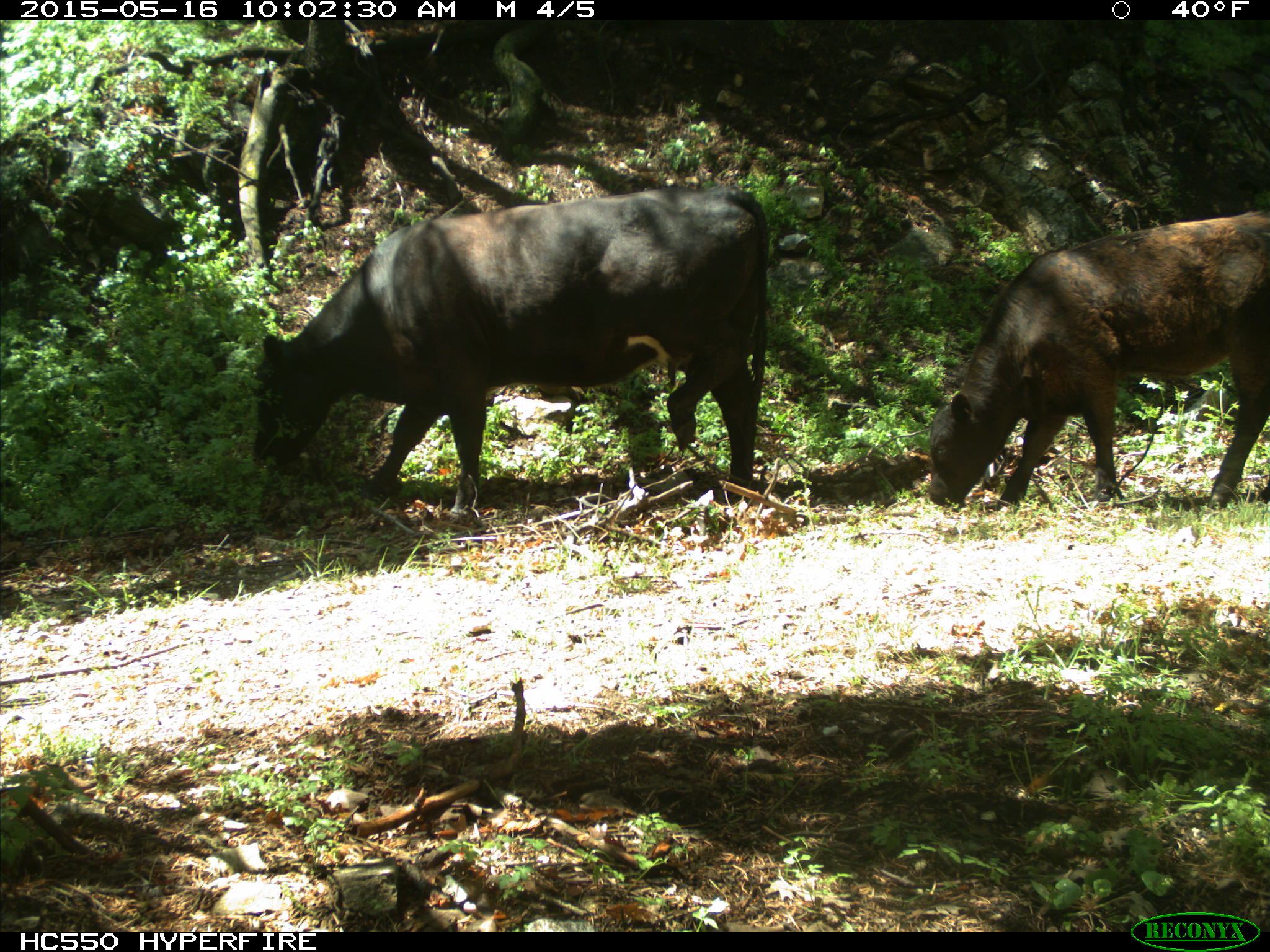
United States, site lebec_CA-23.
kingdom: Animalia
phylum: Chordata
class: Mammalia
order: Artiodactyla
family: Bovidae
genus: Bos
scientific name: Bos taurus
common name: domestic cow